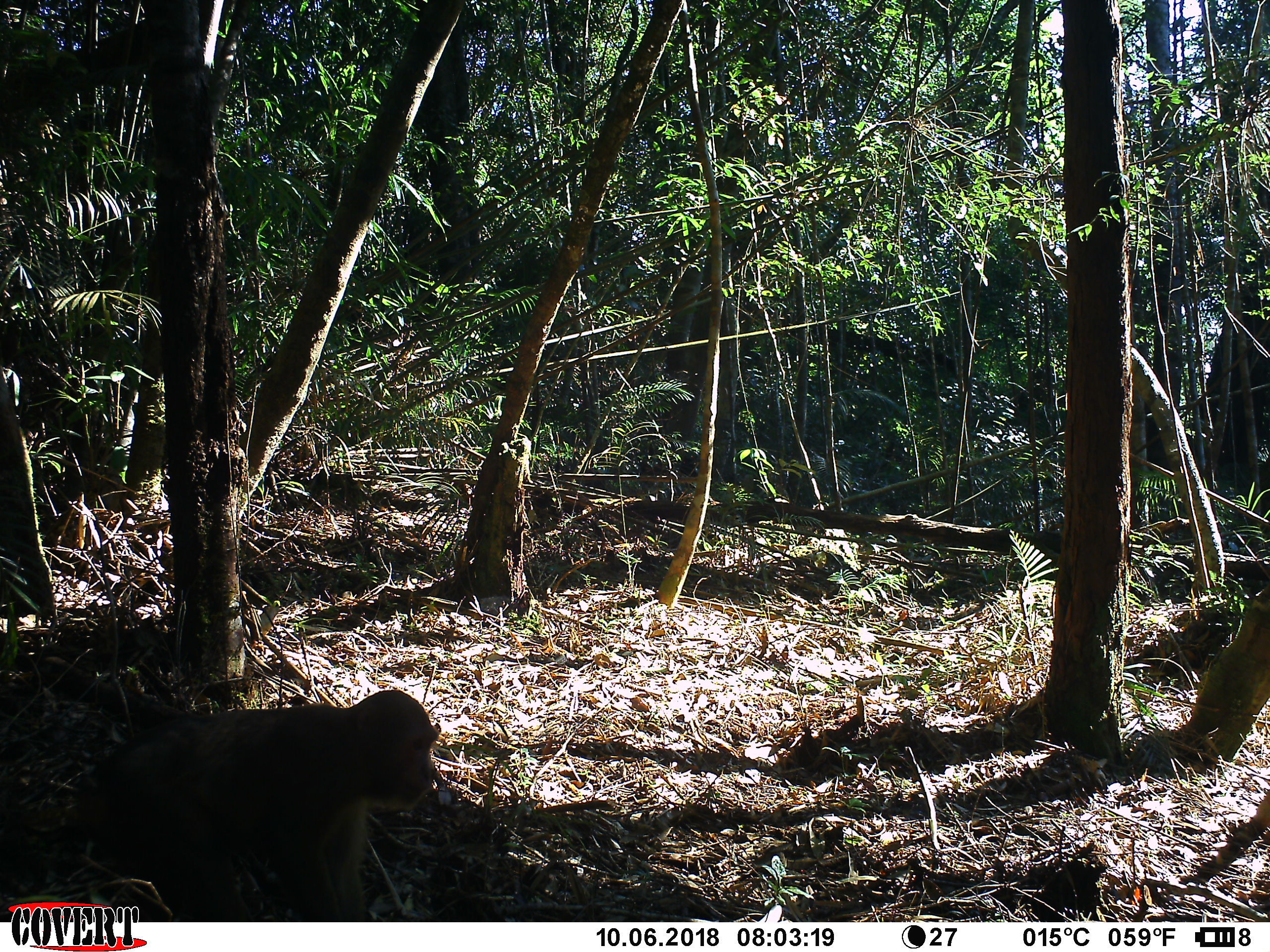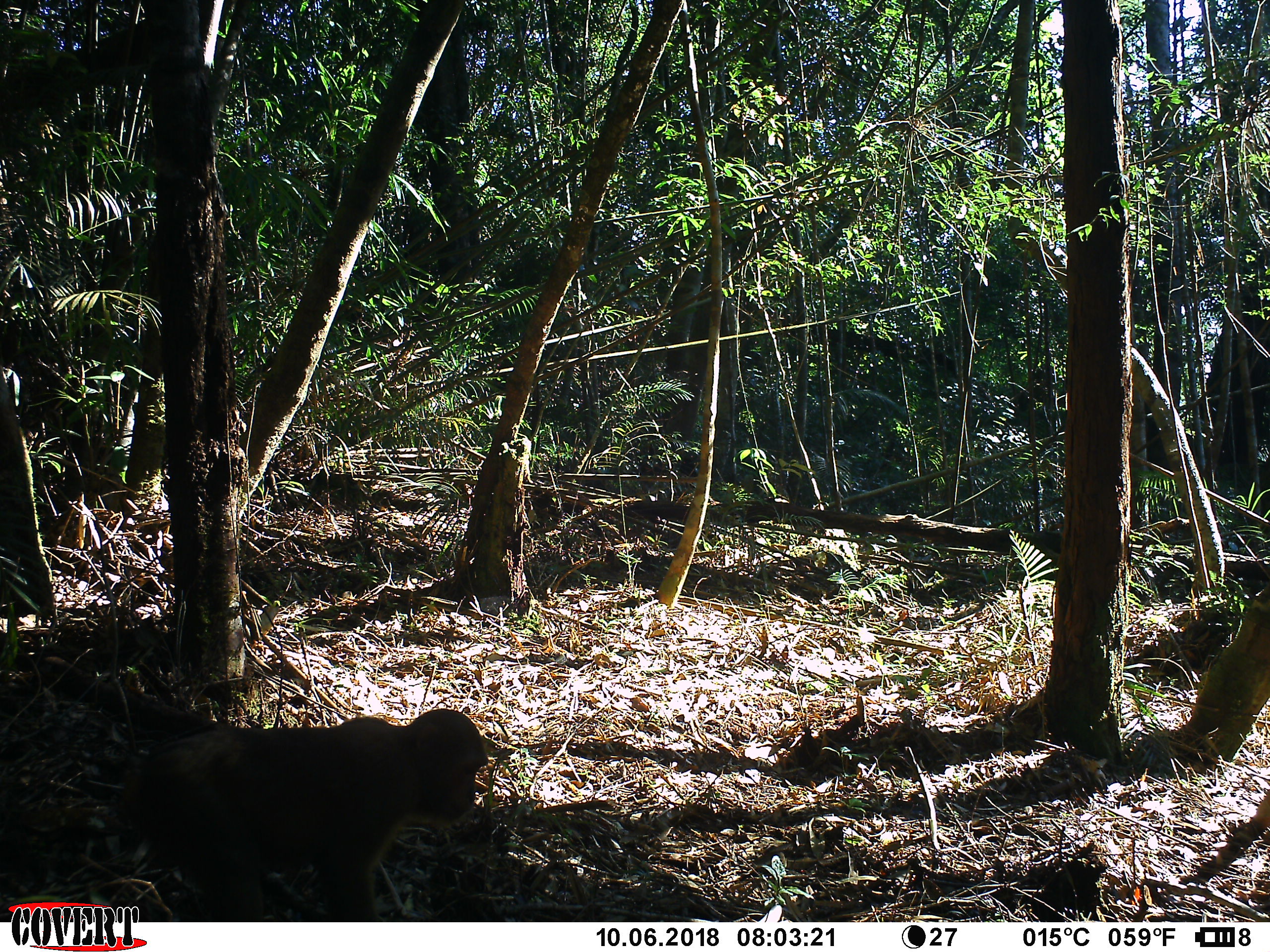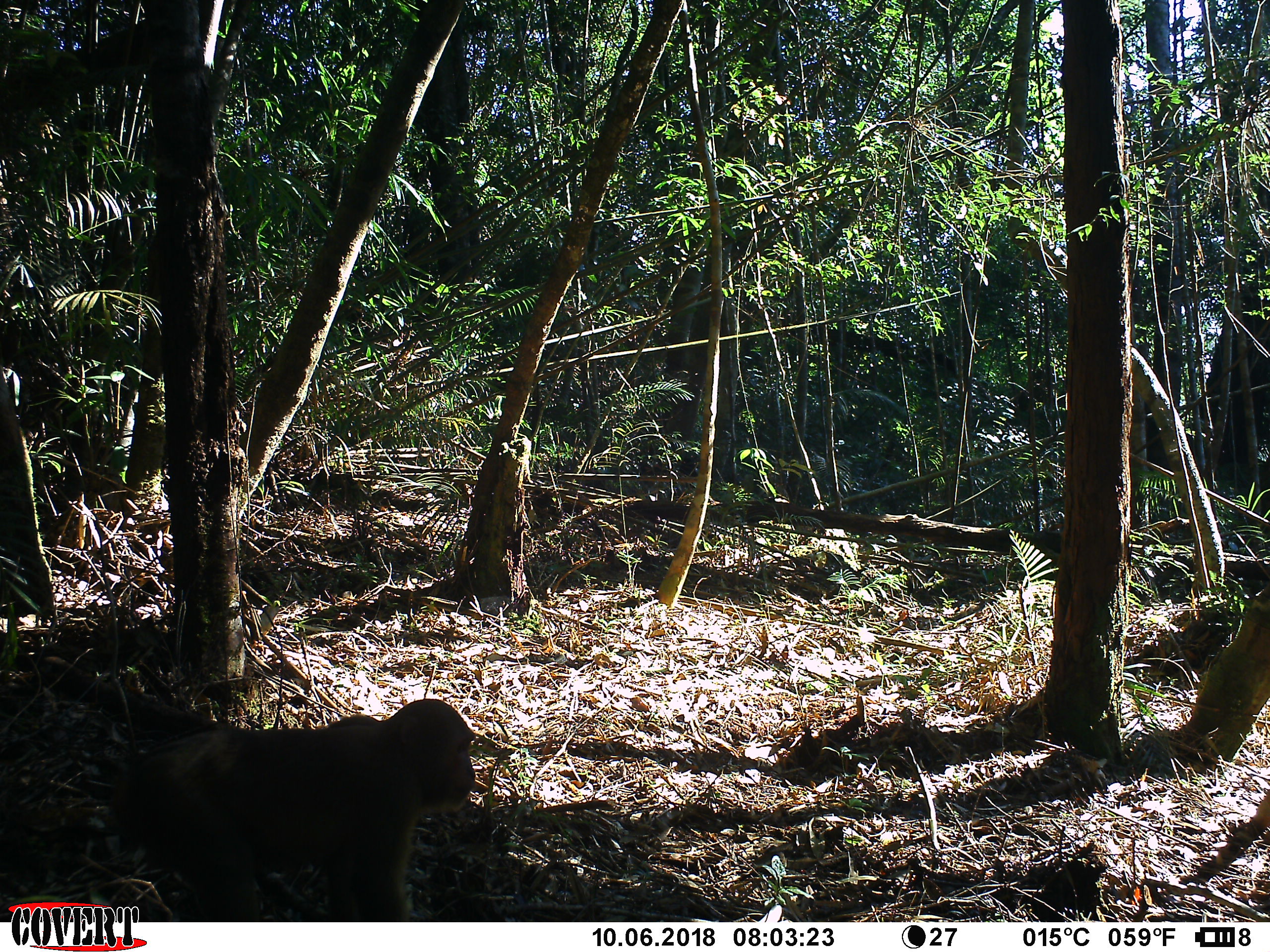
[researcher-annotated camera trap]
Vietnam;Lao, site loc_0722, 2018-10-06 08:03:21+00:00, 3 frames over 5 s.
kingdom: Animalia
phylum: Chordata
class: Mammalia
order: Primates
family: Cercopithecidae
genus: Macaca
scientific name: Macaca arctoides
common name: stump-tailed macaque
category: stump tailed macaque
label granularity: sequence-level